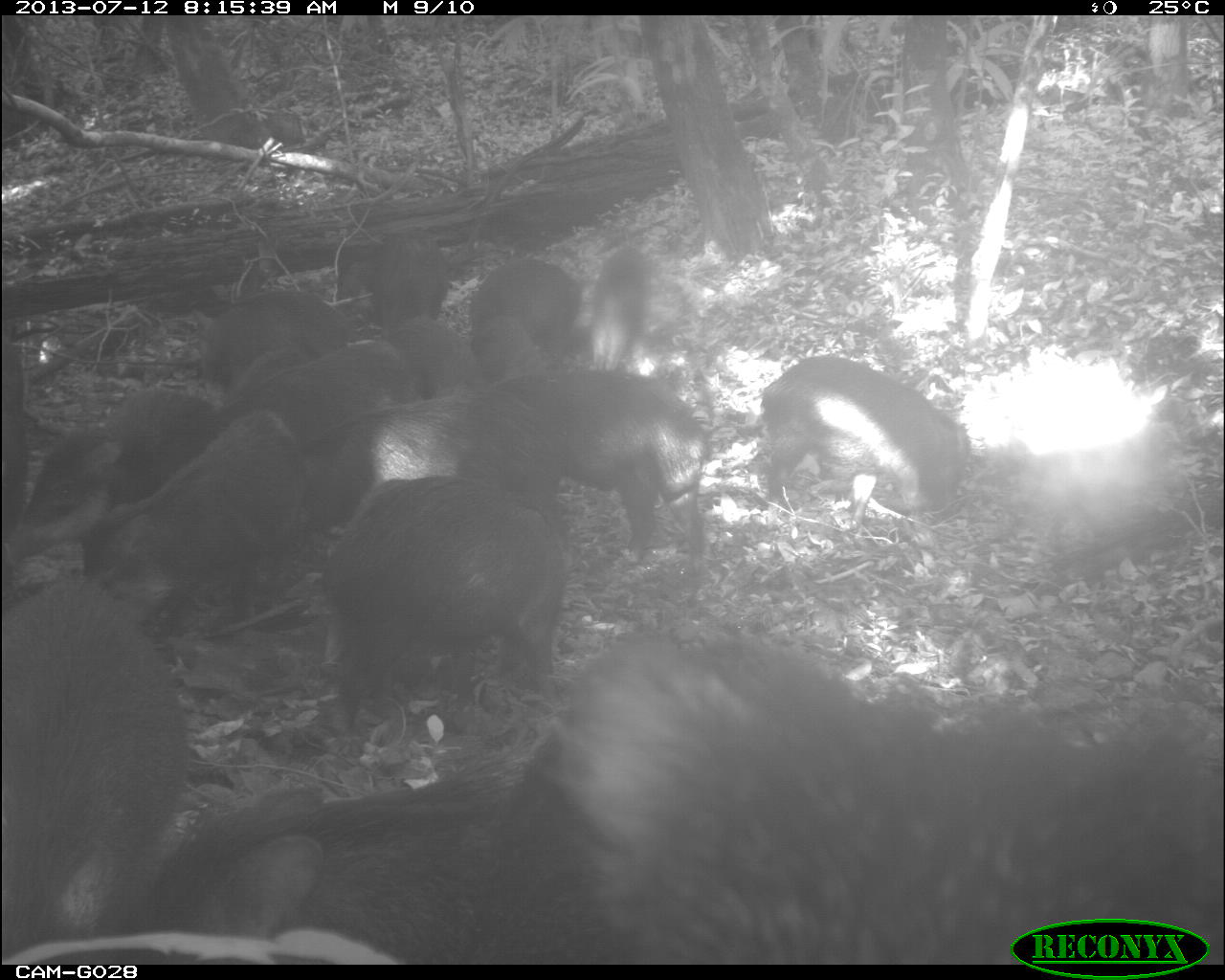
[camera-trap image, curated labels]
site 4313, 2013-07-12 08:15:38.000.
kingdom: Animalia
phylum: Chordata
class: Mammalia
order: Artiodactyla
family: Tayassuidae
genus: Tayassu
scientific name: Tayassu pecari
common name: white-lipped peccary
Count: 20.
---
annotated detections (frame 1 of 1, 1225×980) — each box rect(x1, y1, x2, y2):
tayassu pecari: rect(548, 629, 1220, 965); rect(121, 756, 513, 963); rect(0, 573, 204, 940); rect(369, 363, 715, 558); rect(324, 470, 567, 698); rect(121, 408, 333, 609); rect(976, 420, 1225, 588); rect(749, 358, 964, 541); rect(15, 374, 229, 514); rect(187, 286, 359, 371); rect(224, 345, 423, 417); rect(470, 261, 582, 379); rect(334, 234, 455, 314); rect(389, 317, 465, 399)